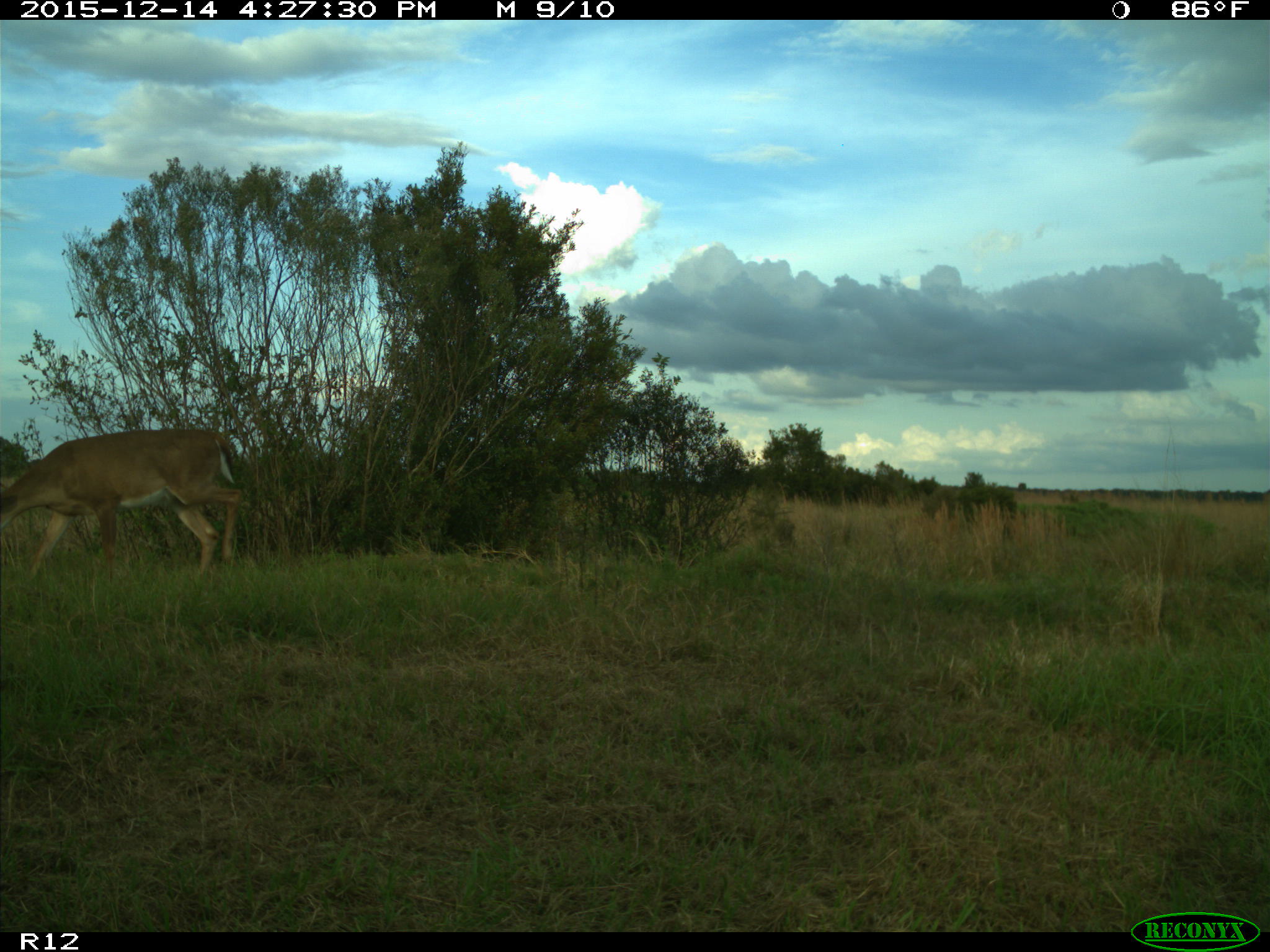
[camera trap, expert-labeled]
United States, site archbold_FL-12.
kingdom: Animalia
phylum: Chordata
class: Mammalia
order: Artiodactyla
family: Cervidae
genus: Odocoileus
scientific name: Odocoileus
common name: deer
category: unidentified deer